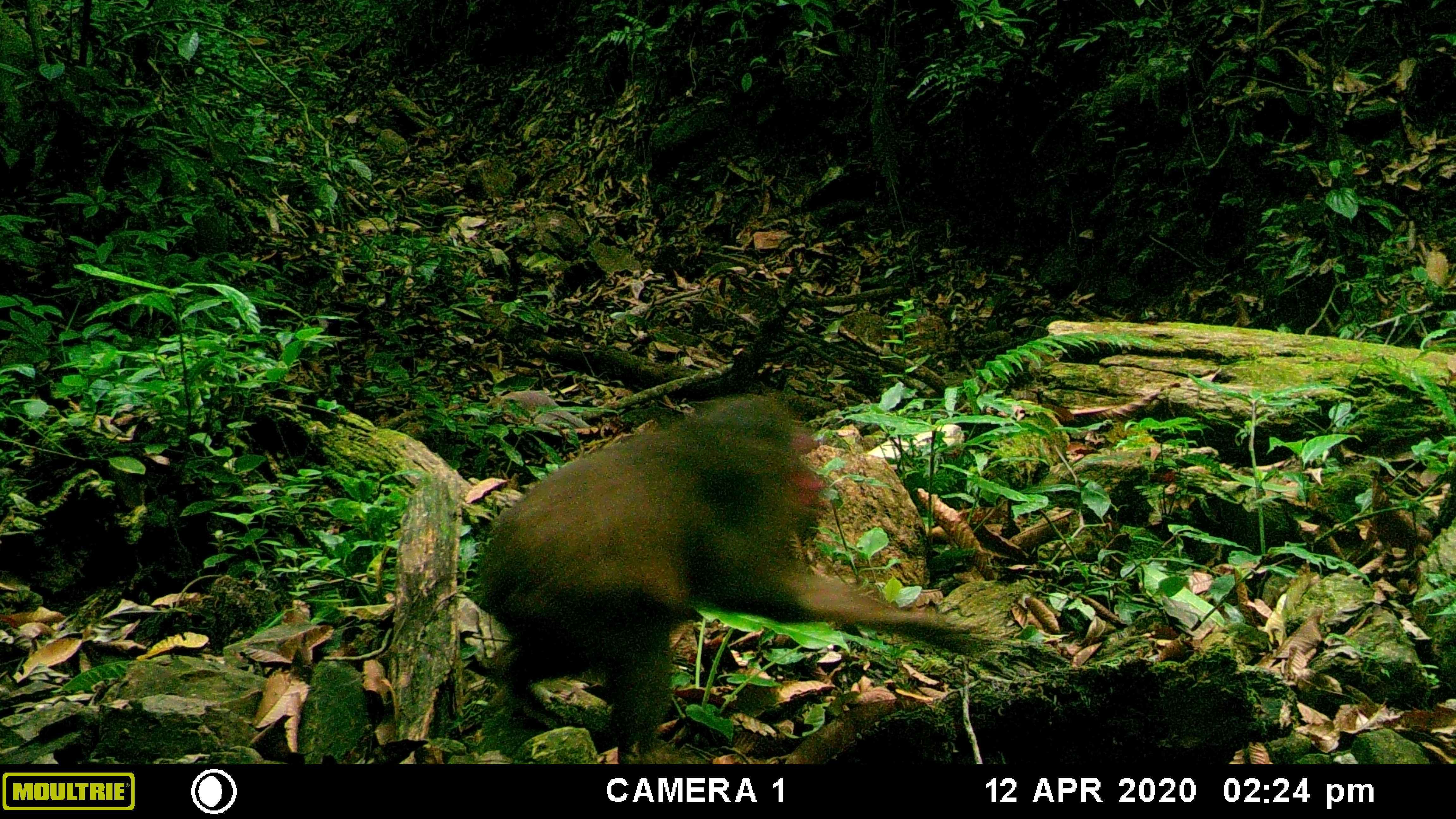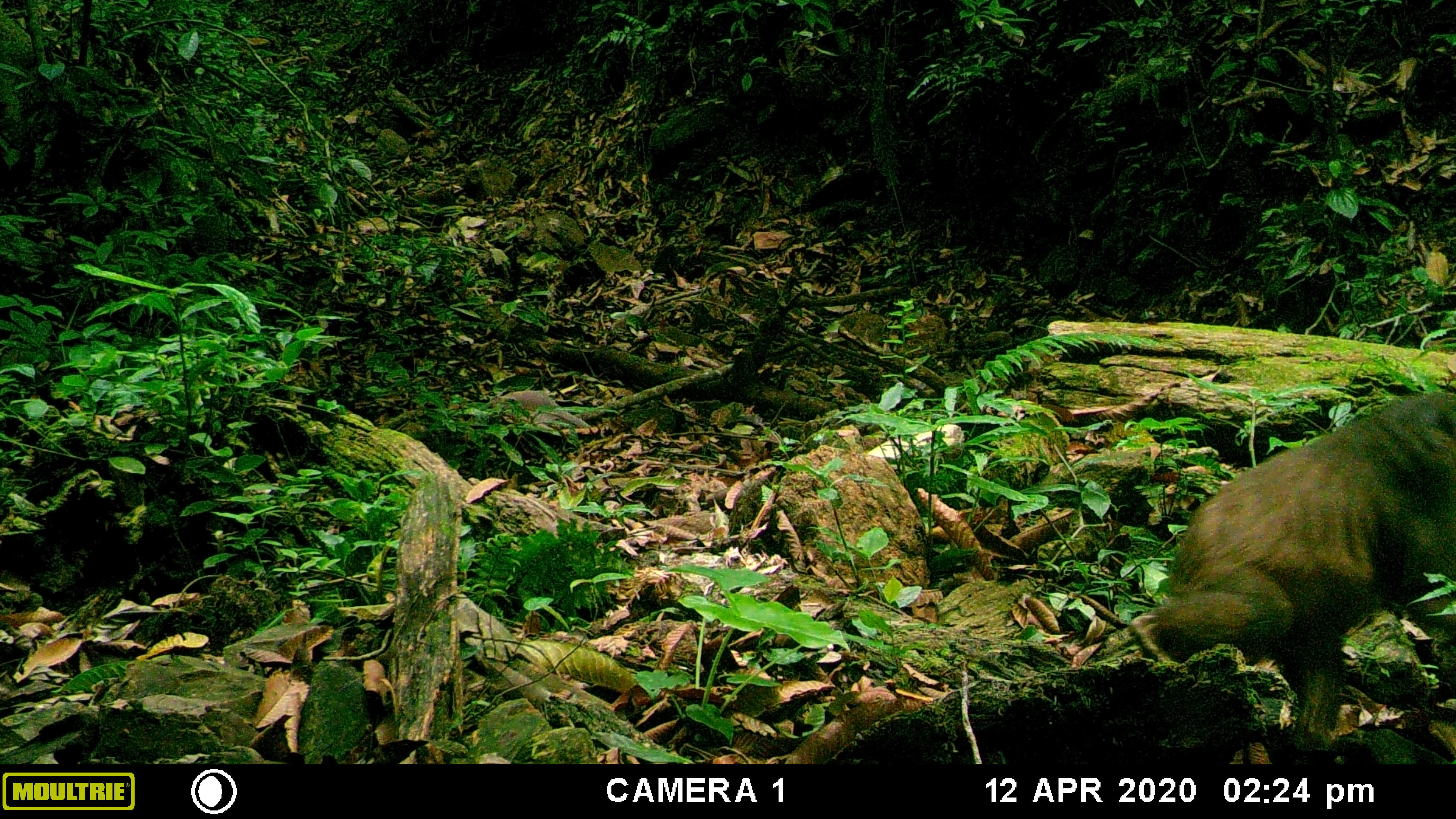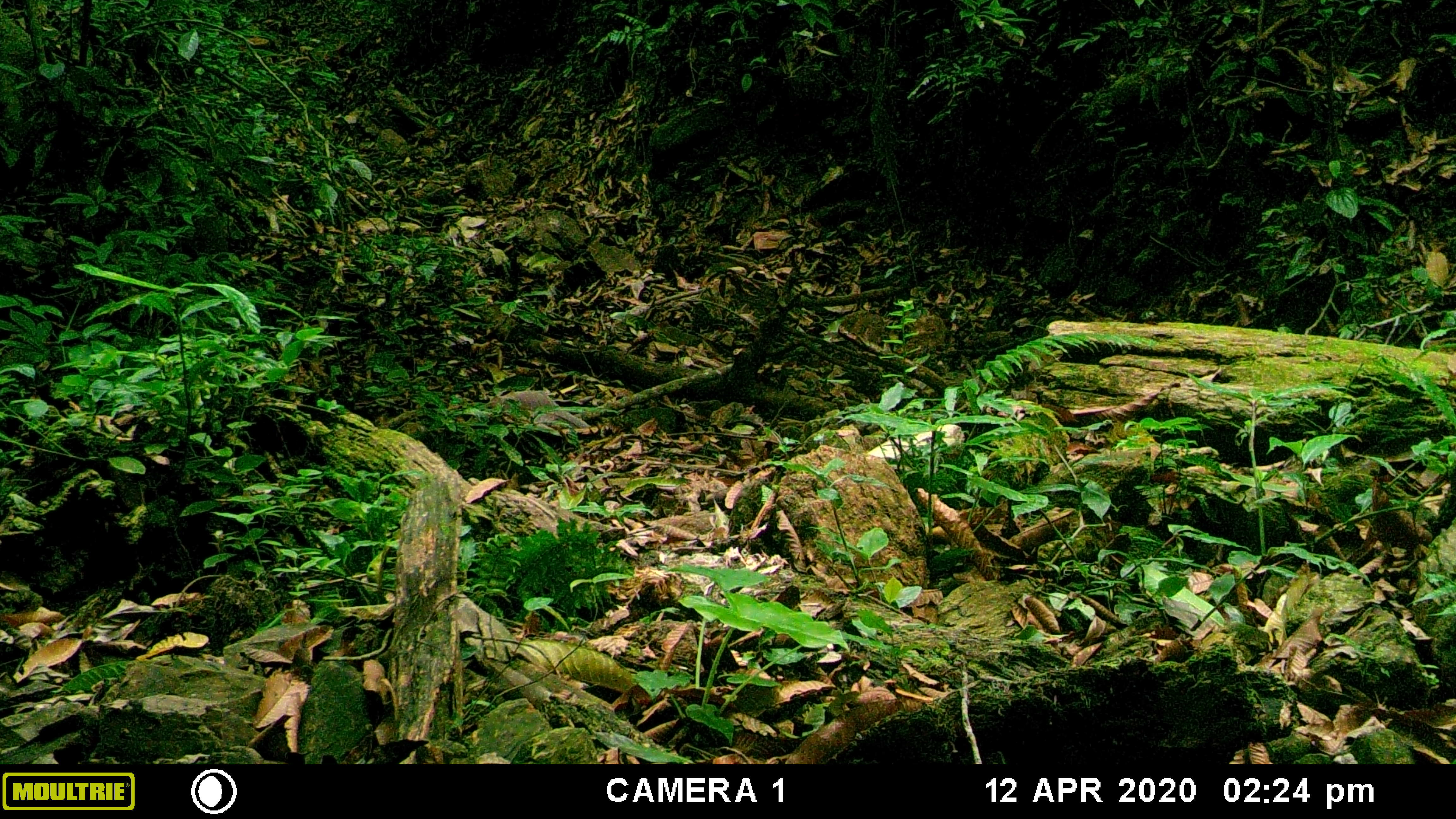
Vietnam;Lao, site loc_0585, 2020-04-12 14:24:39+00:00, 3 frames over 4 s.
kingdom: Animalia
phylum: Chordata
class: Mammalia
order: Primates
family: Cercopithecidae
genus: Macaca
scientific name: Macaca arctoides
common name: stump-tailed macaque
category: stump tailed macaque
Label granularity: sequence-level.